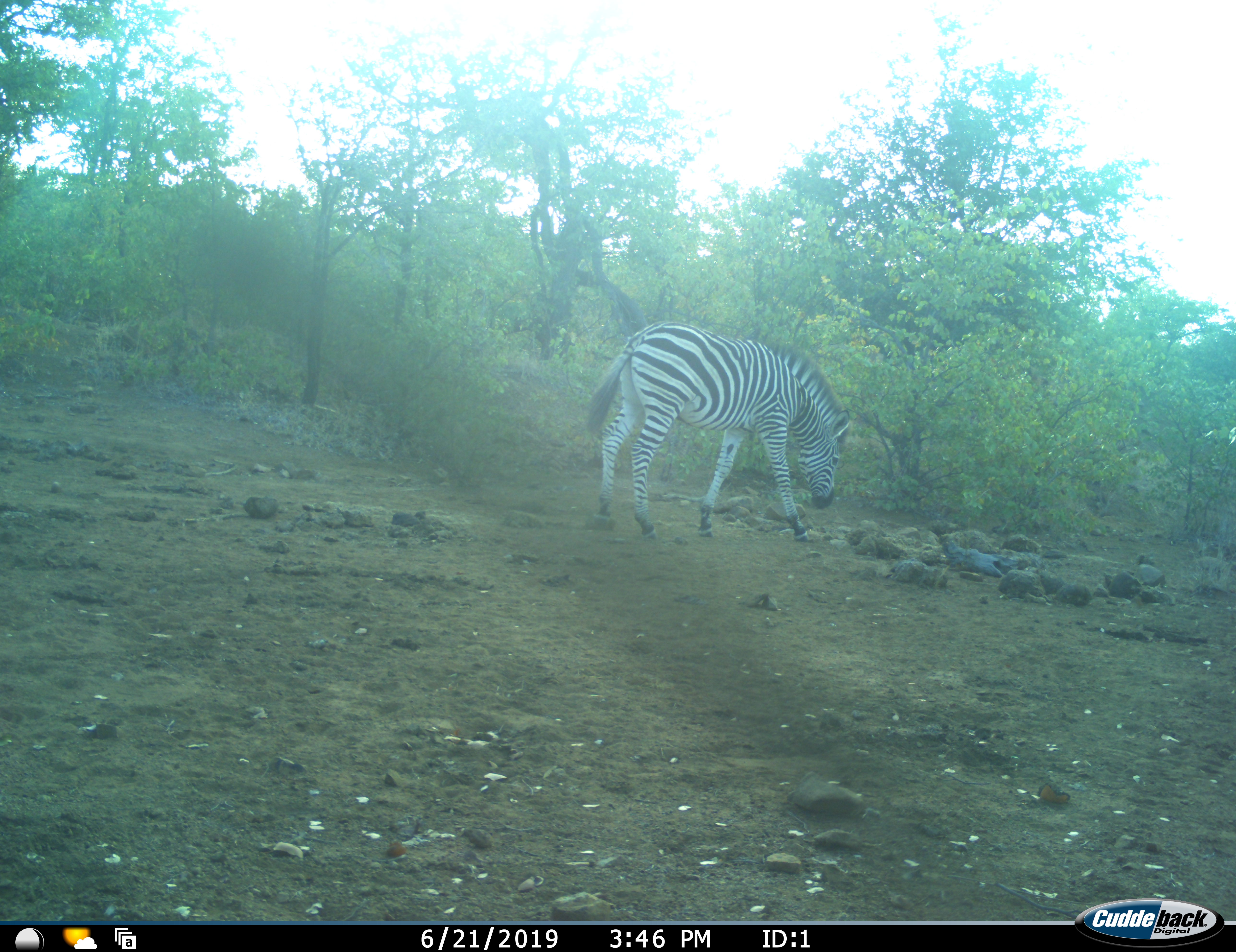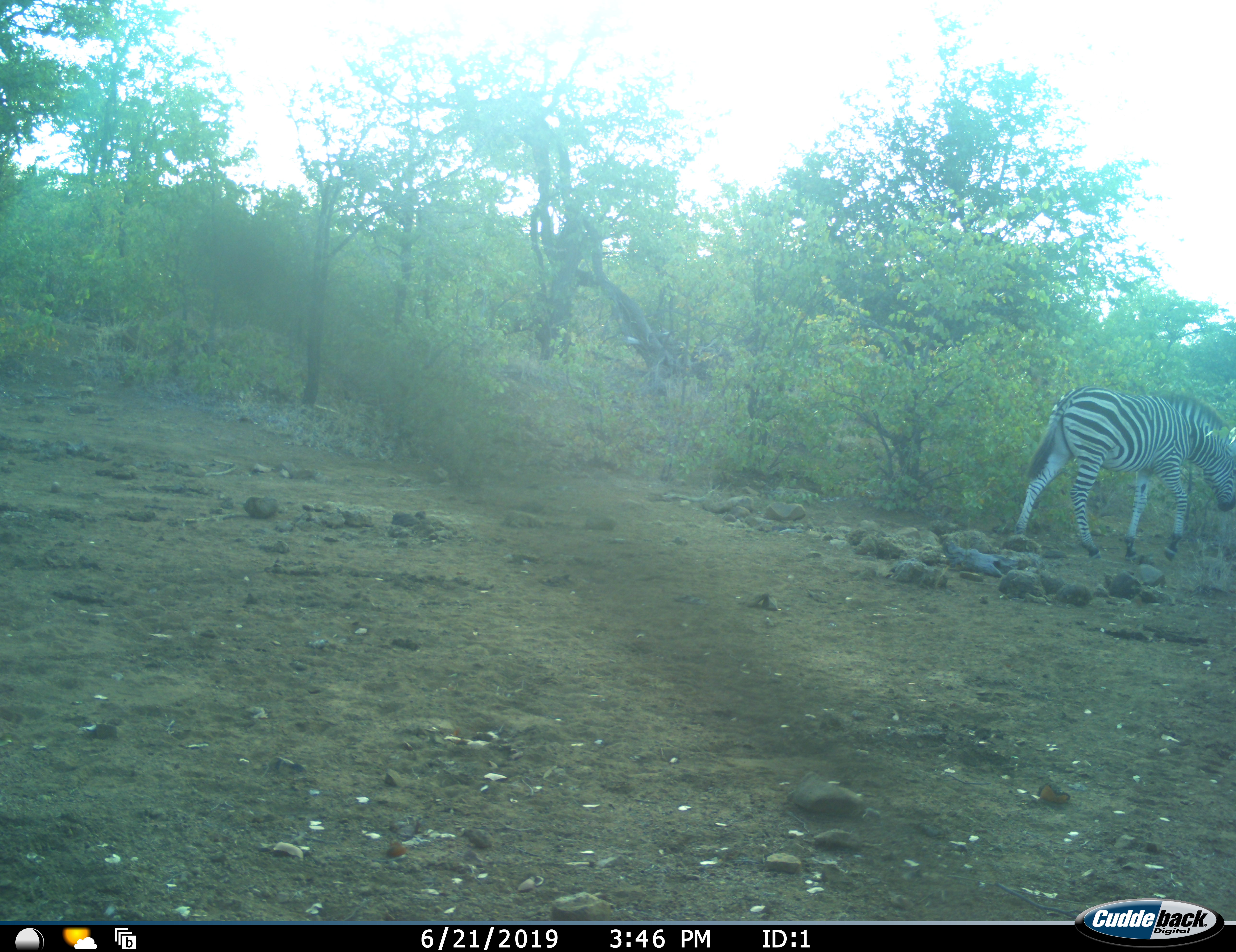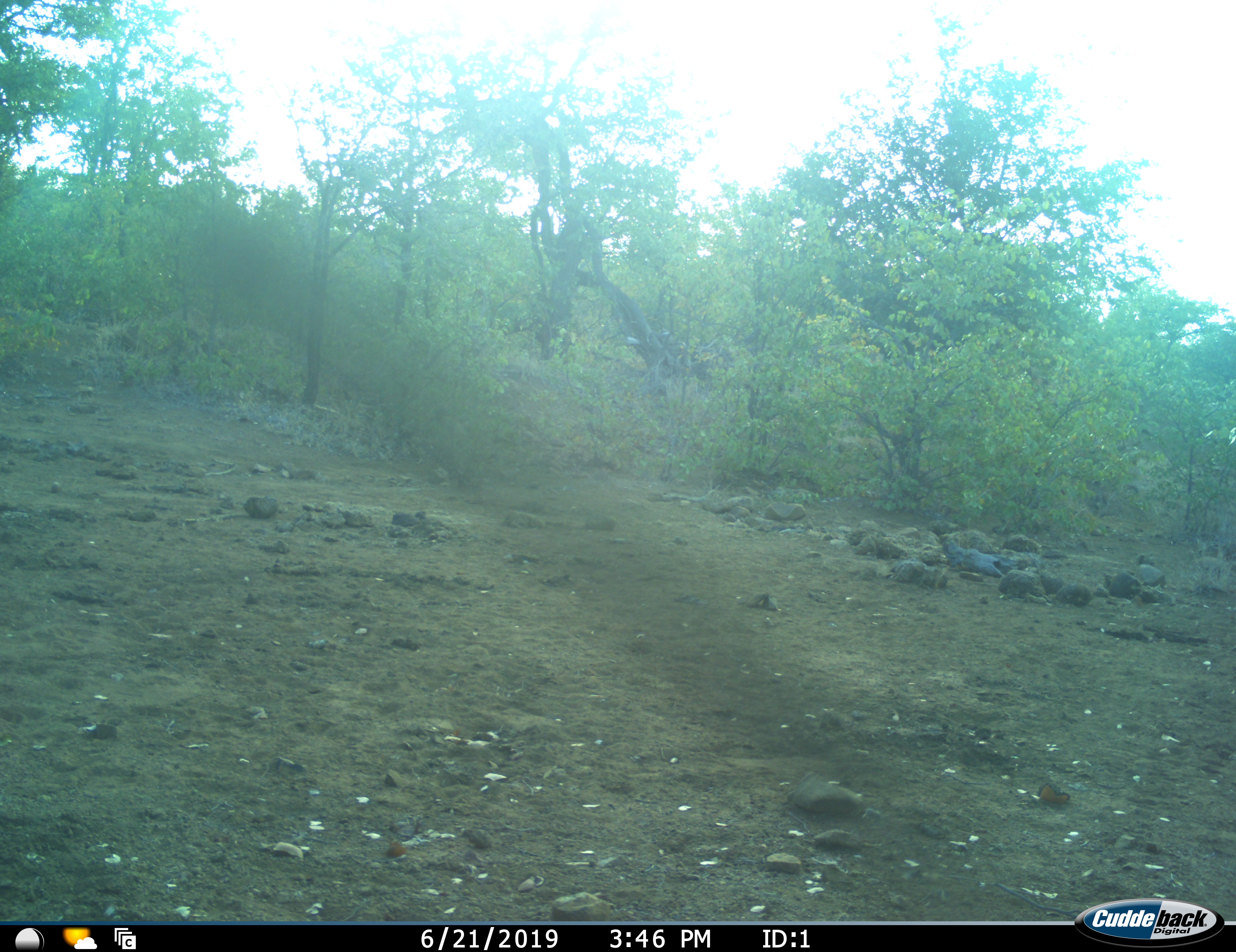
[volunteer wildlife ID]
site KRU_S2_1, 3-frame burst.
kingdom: Animalia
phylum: Chordata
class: Mammalia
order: Perissodactyla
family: Equidae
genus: Equus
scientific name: Equus quagga burchellii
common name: burchell's zebra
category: zebraburchells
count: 1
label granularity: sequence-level